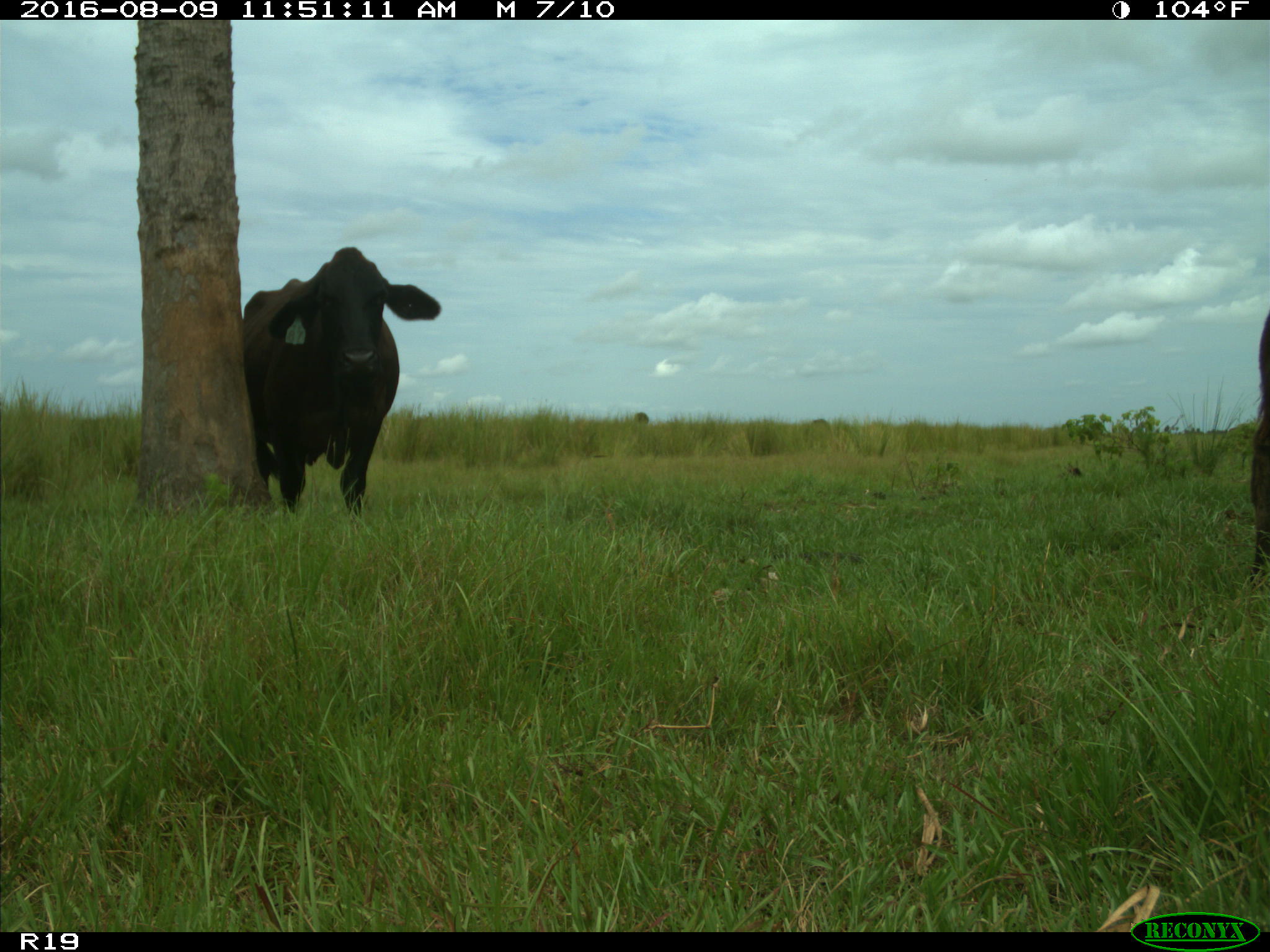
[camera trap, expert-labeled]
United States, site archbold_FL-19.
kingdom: Animalia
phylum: Chordata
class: Mammalia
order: Artiodactyla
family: Bovidae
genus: Bos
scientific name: Bos taurus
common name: domestic cow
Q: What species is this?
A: Bos taurus (domestic cow).